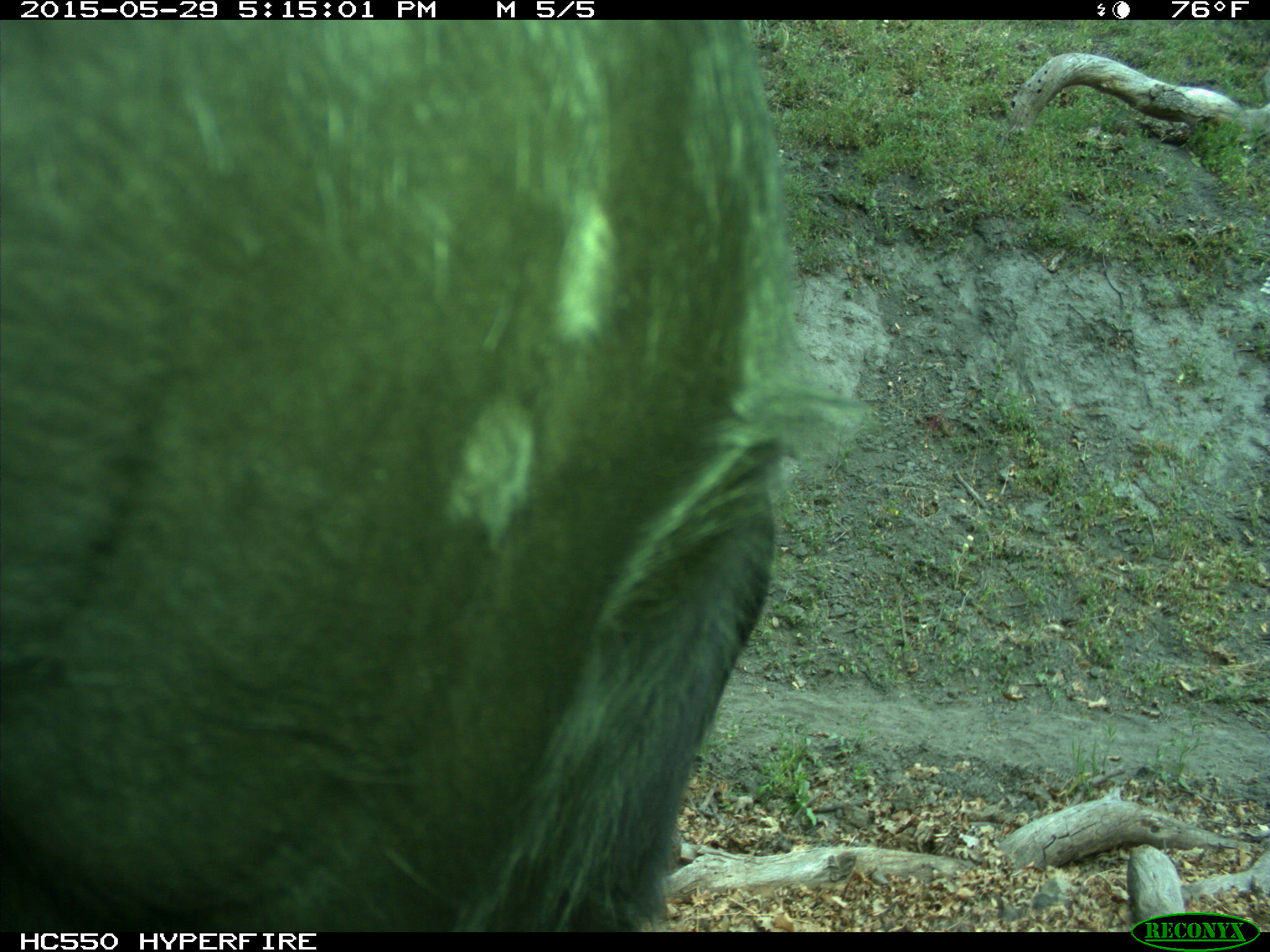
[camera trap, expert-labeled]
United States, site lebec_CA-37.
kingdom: Animalia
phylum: Chordata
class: Mammalia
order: Artiodactyla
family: Bovidae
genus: Bos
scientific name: Bos taurus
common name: domestic cow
Bos taurus (domestic cow).